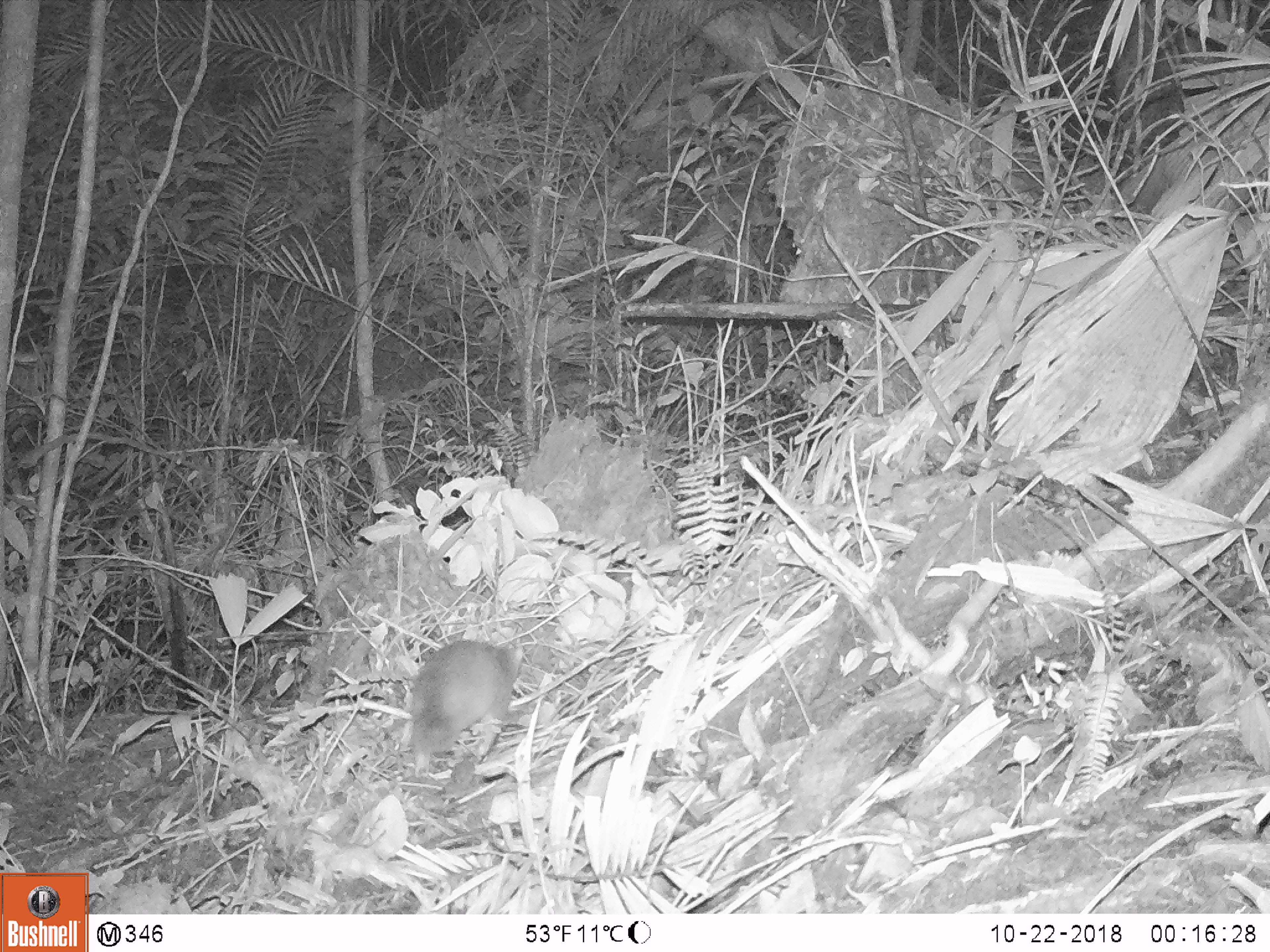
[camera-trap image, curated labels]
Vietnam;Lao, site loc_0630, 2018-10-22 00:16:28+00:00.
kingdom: Animalia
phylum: Chordata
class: Mammalia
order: Carnivora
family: Mustelidae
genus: Melogale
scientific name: Melogale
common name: ferret badger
Ferret badger (Melogale). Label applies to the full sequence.